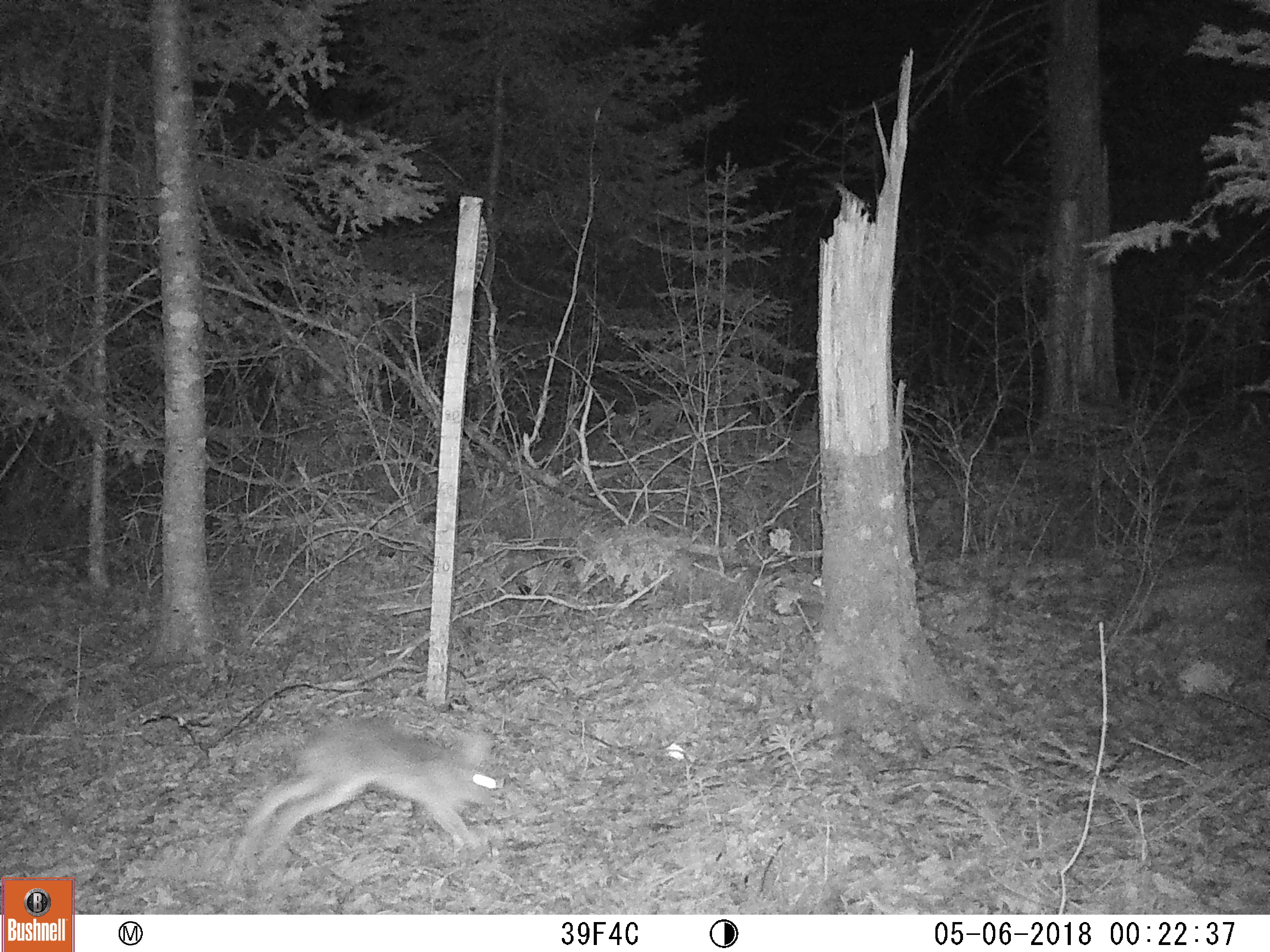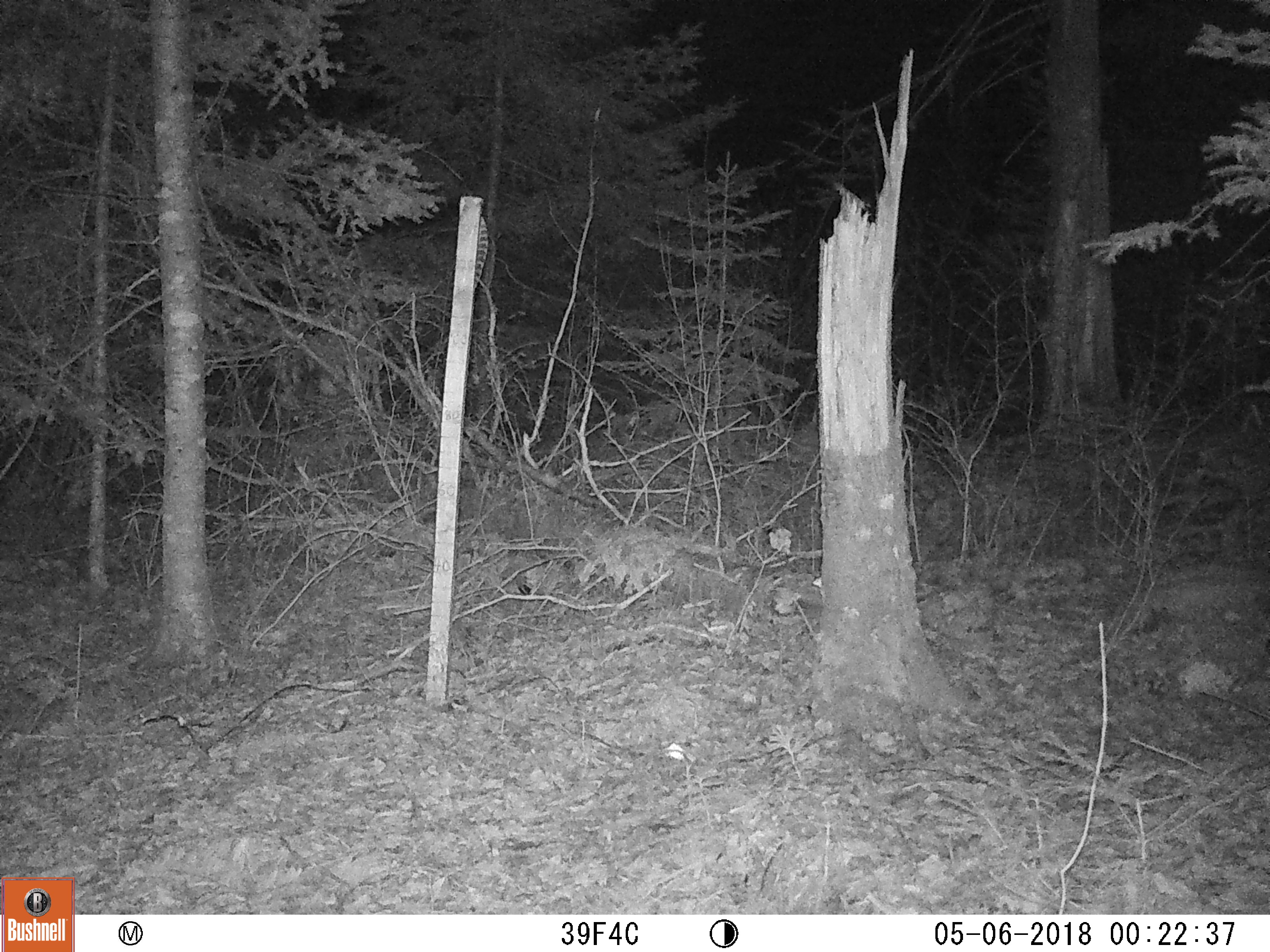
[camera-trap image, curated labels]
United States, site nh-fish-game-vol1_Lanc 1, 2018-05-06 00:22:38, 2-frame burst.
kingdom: Animalia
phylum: Chordata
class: Mammalia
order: Lagomorpha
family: Leporidae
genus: Lepus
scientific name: Lepus americanus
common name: snowshoe hare